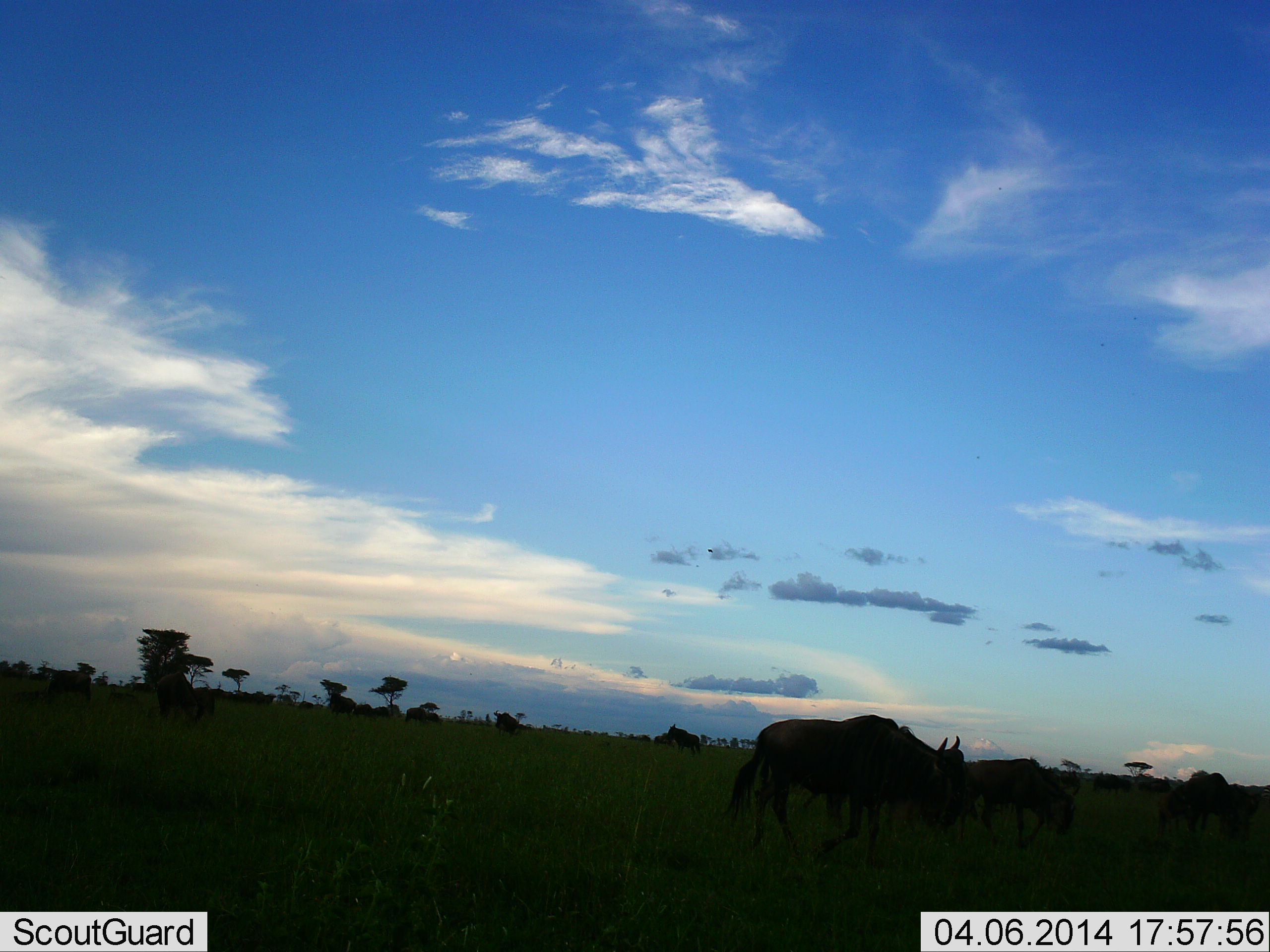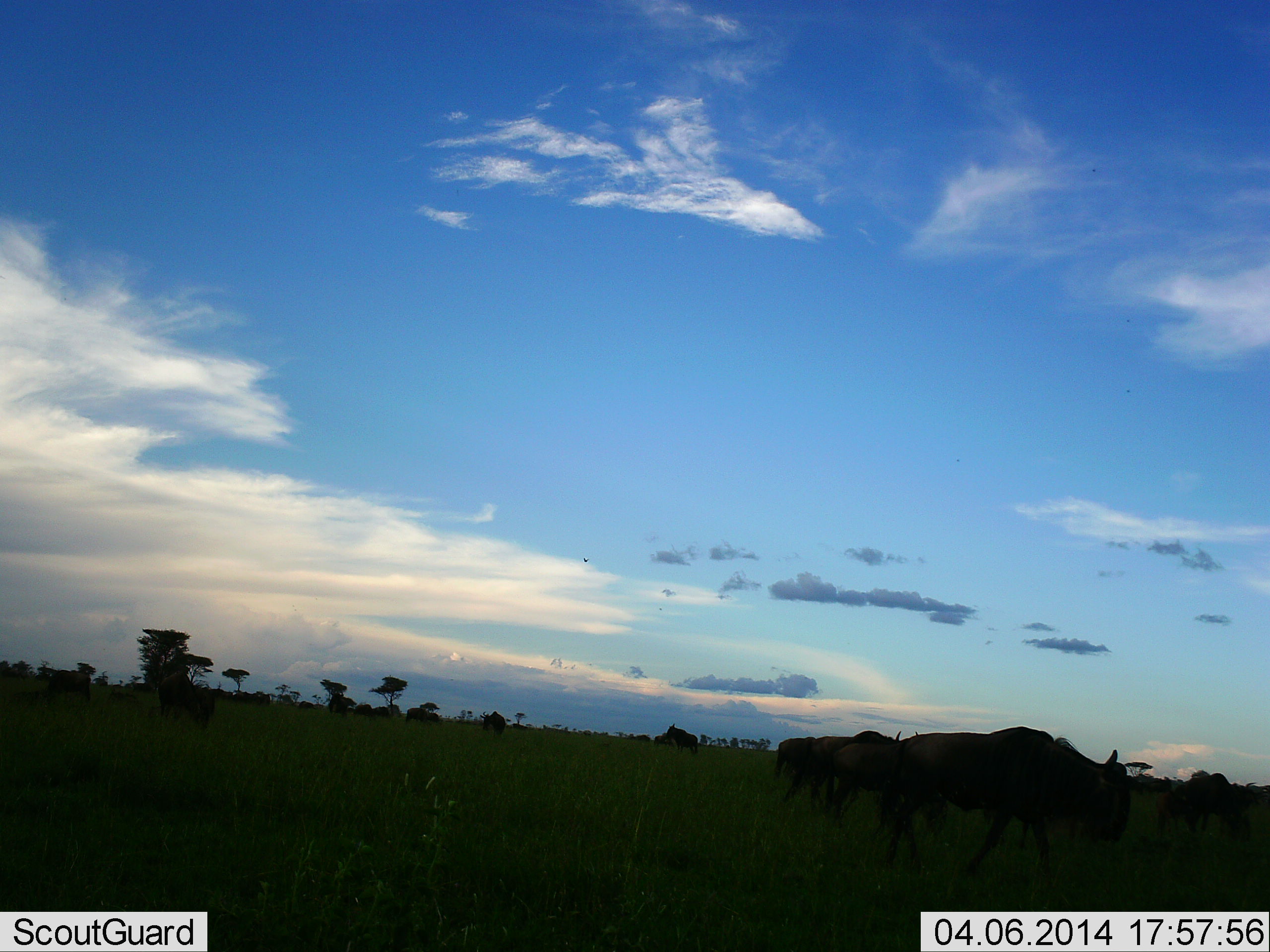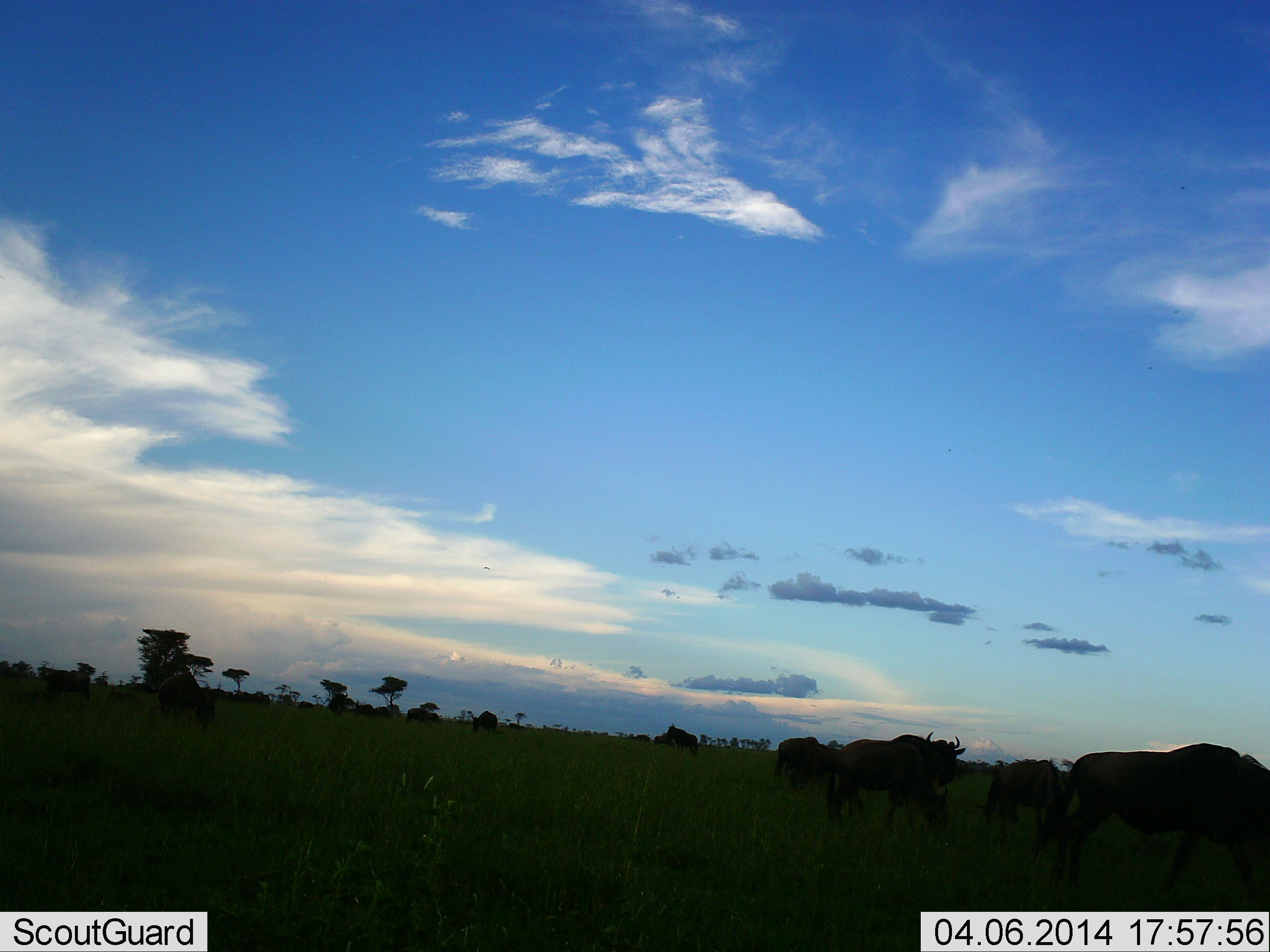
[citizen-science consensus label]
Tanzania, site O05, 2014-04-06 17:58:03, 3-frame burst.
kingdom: Animalia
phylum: Chordata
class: Mammalia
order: Artiodactyla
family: Bovidae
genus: Connochaetes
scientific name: Connochaetes taurinus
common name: blue wildebeest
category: wildebeest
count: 6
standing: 20%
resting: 0%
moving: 100%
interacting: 0%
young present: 0%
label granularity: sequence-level